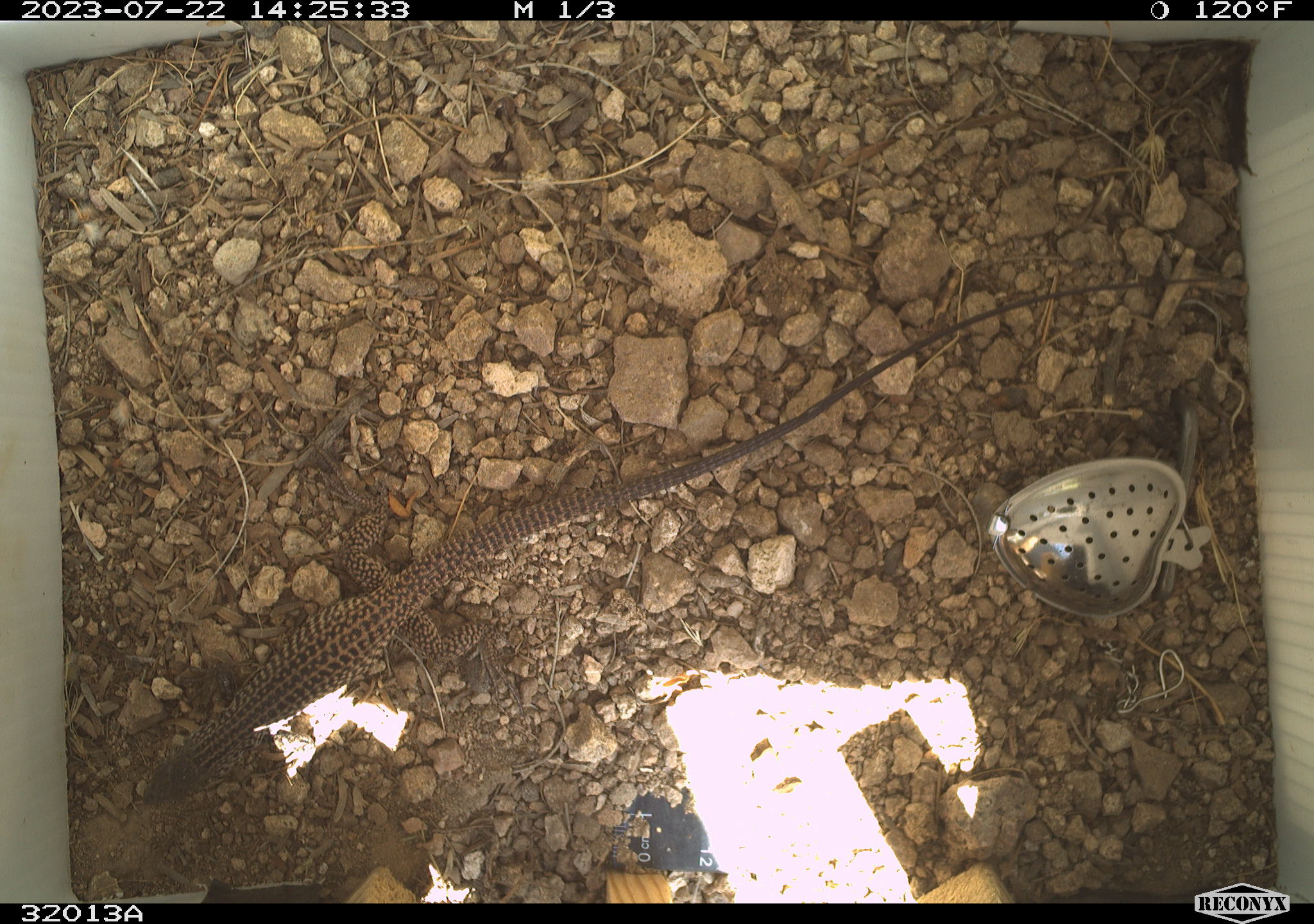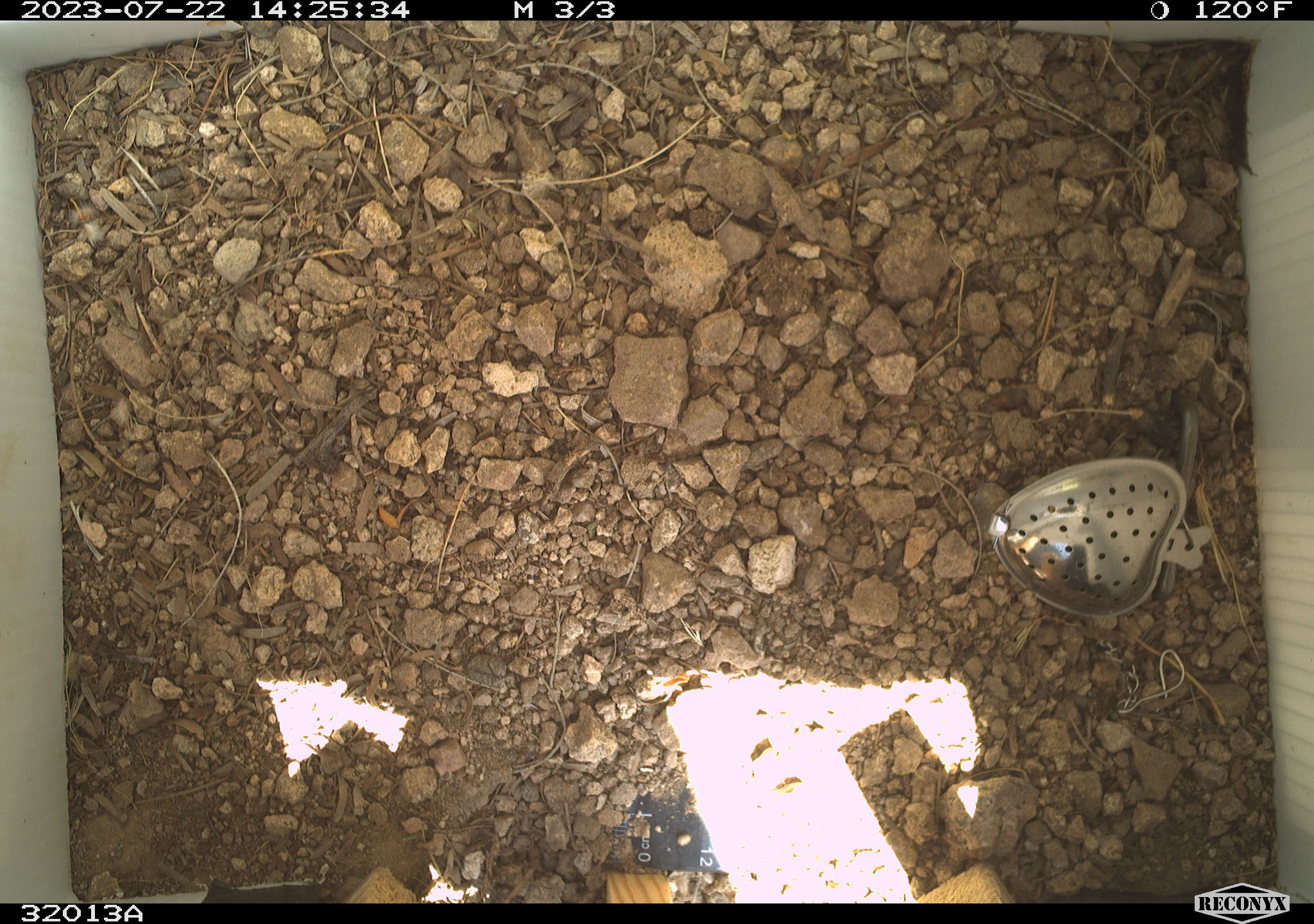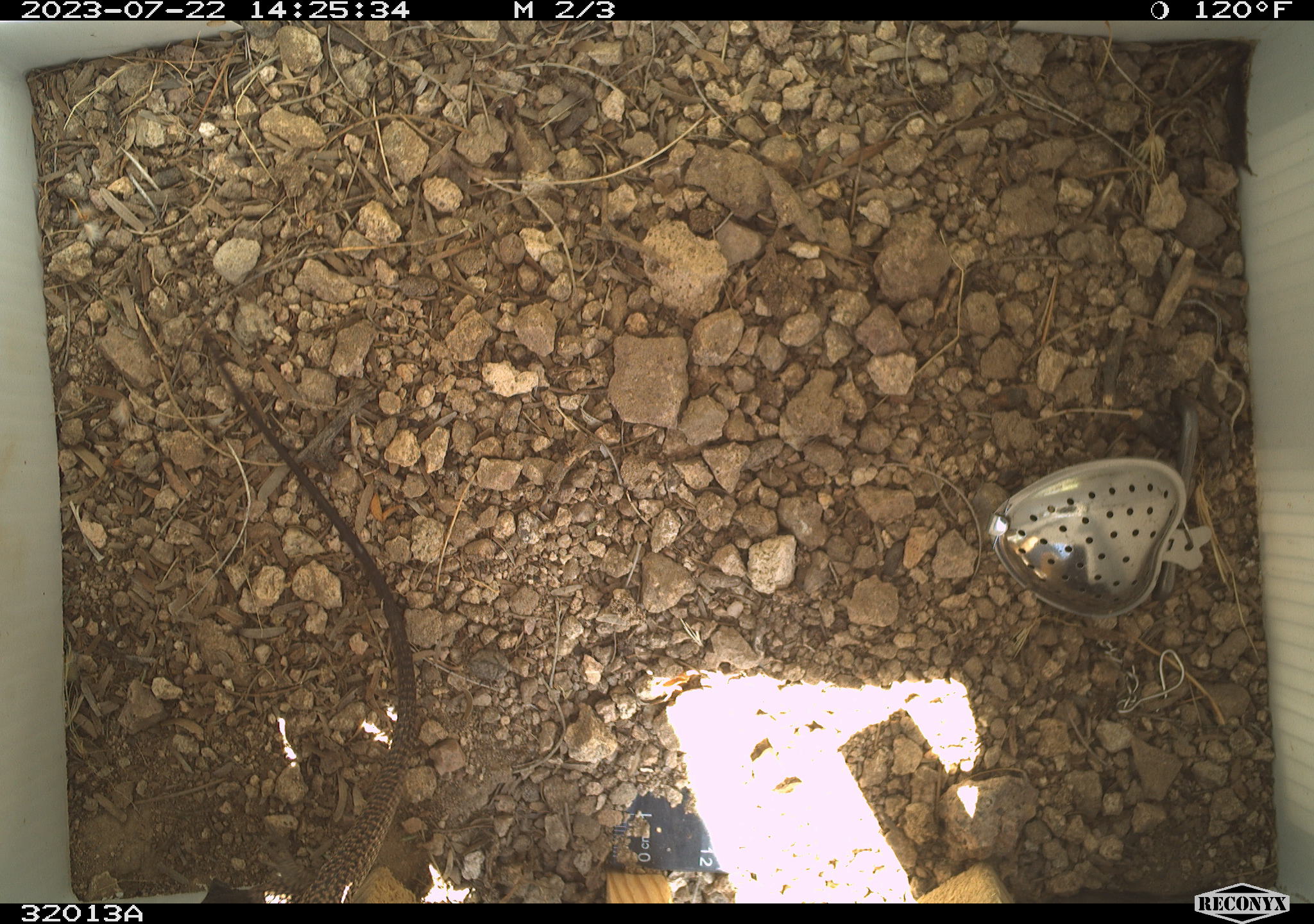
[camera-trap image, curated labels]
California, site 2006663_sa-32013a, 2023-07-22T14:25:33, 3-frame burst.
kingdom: Animalia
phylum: Chordata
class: Reptilia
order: Squamata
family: Teiidae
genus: Aspidoscelis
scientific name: Aspidoscelis tigris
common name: western whiptail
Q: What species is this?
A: Western whiptail (Aspidoscelis tigris).